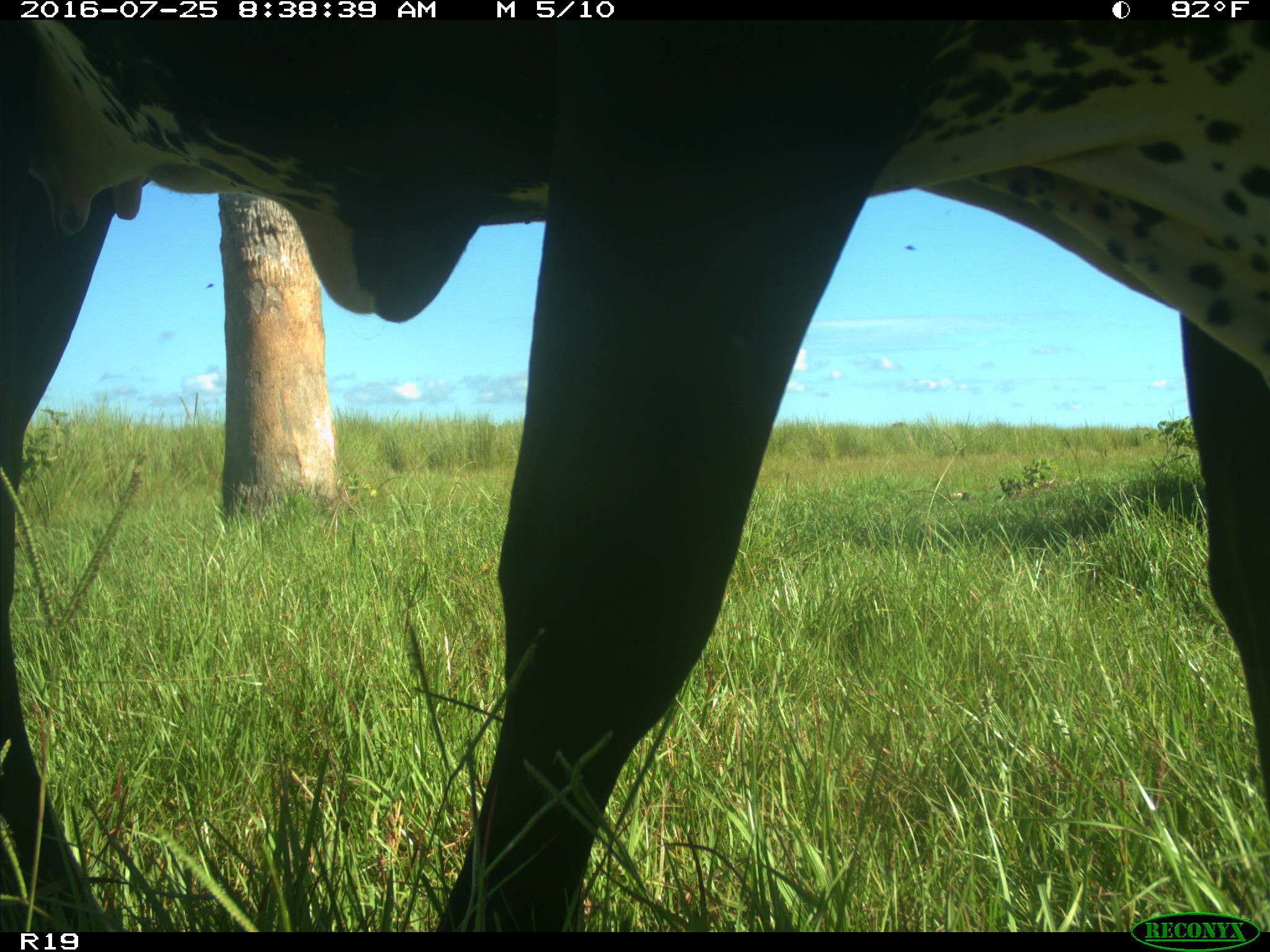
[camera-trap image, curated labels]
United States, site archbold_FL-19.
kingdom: Animalia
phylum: Chordata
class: Mammalia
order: Artiodactyla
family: Bovidae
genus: Bos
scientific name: Bos taurus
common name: domestic cow